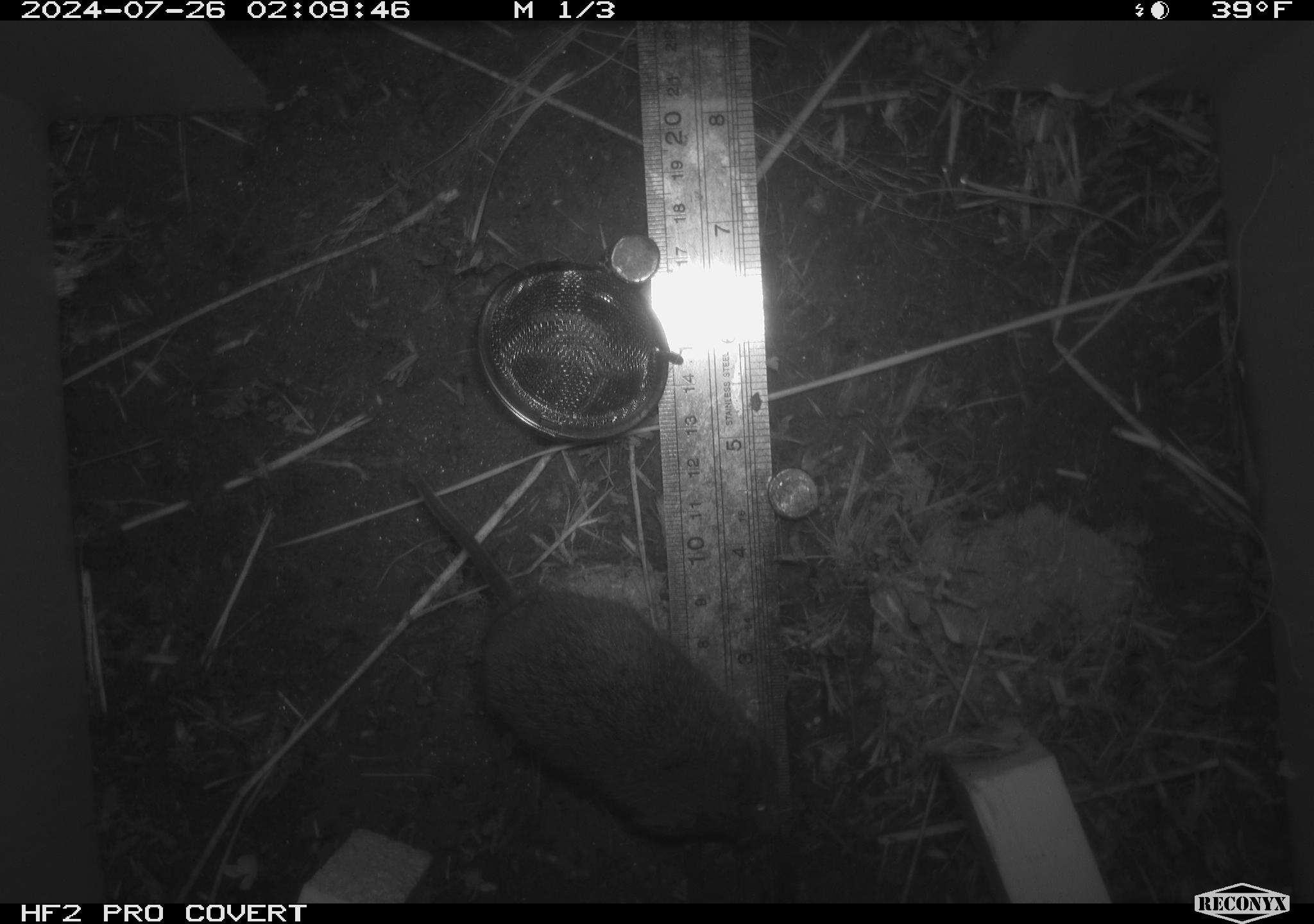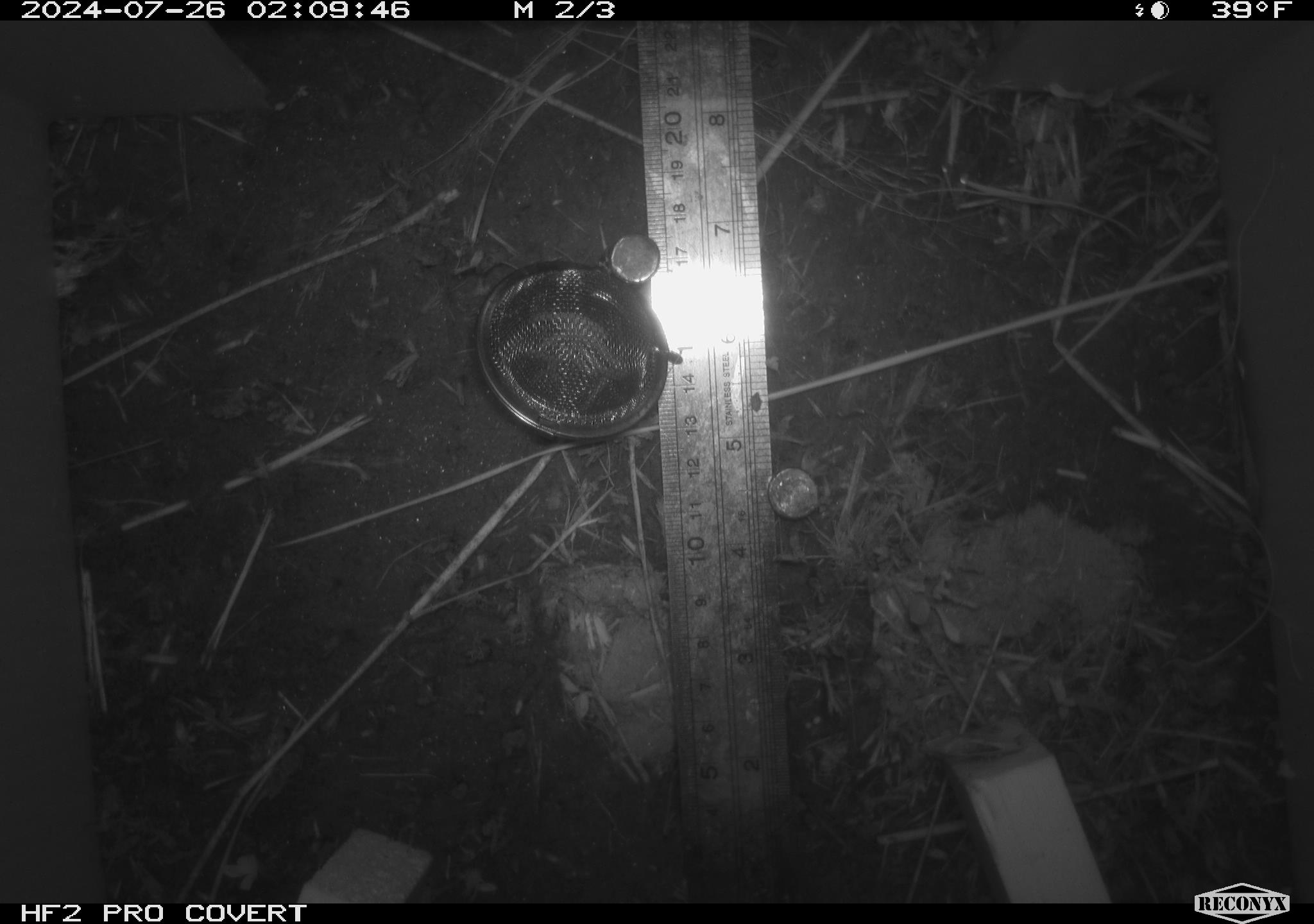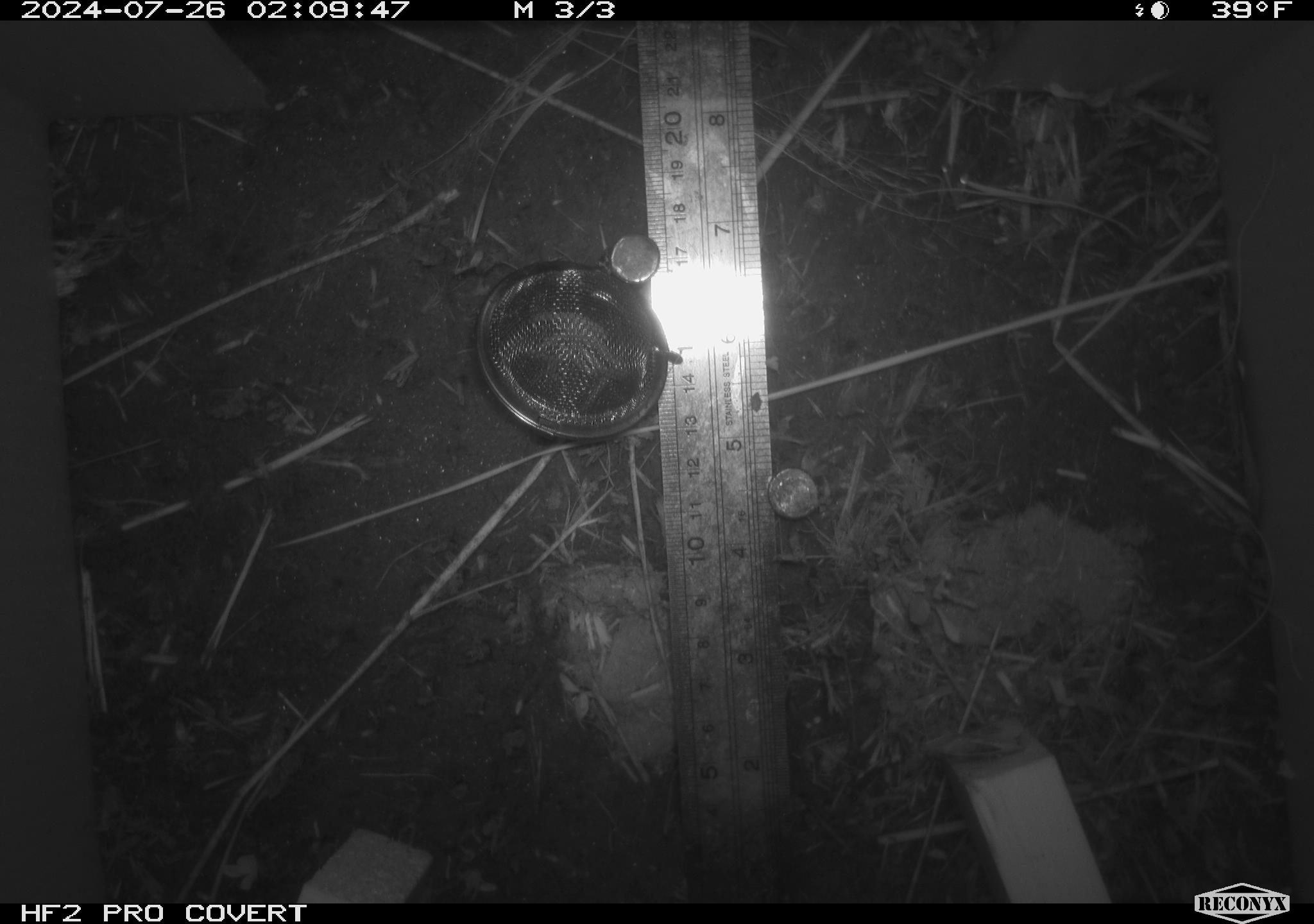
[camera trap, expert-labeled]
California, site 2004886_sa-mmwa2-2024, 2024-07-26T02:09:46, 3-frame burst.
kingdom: Animalia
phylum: Chordata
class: Mammalia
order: Rodentia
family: Cricetidae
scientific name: Arvicolinae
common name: voles, lemmings, and muskrats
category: arvicolinae subfamily